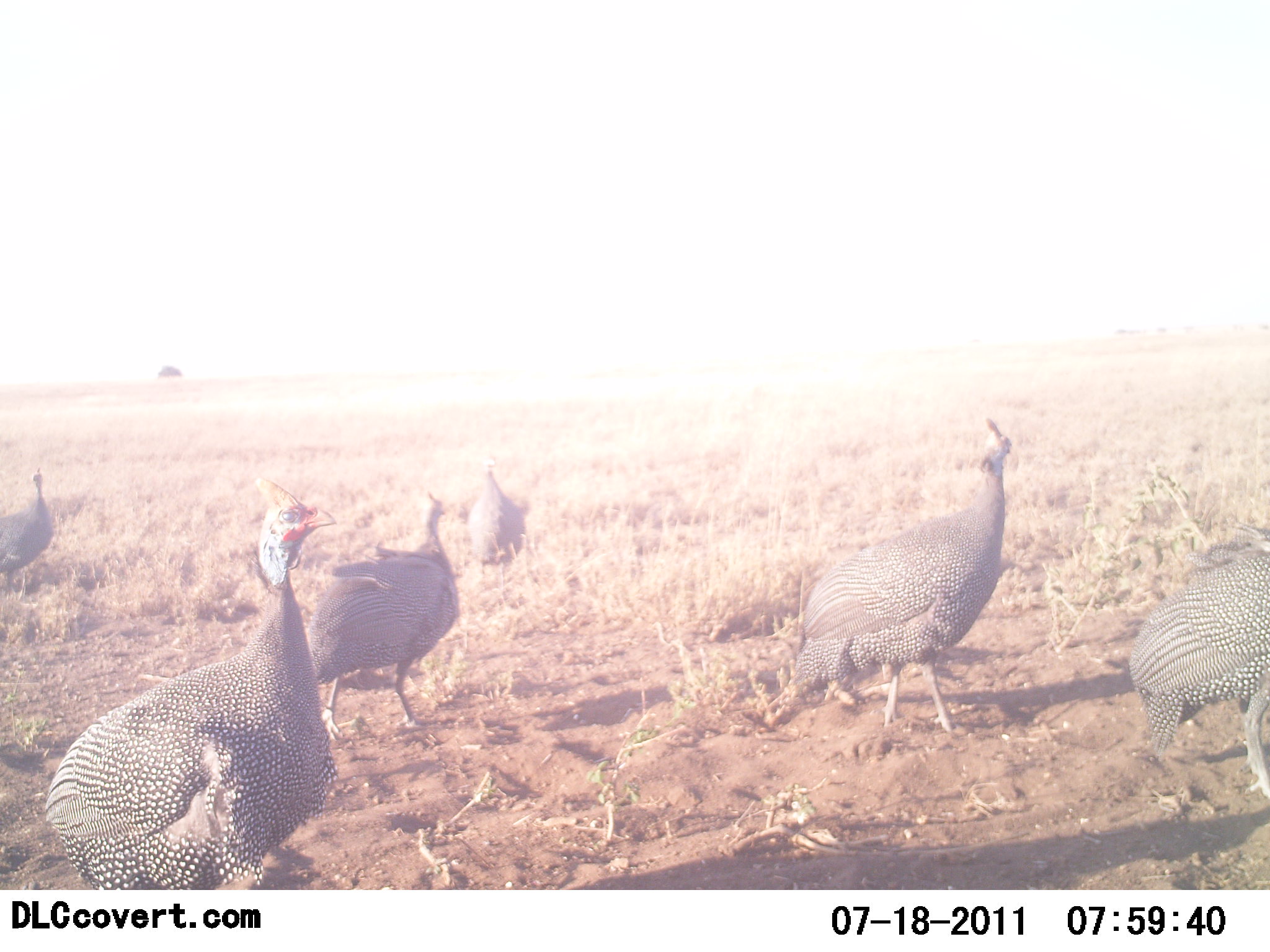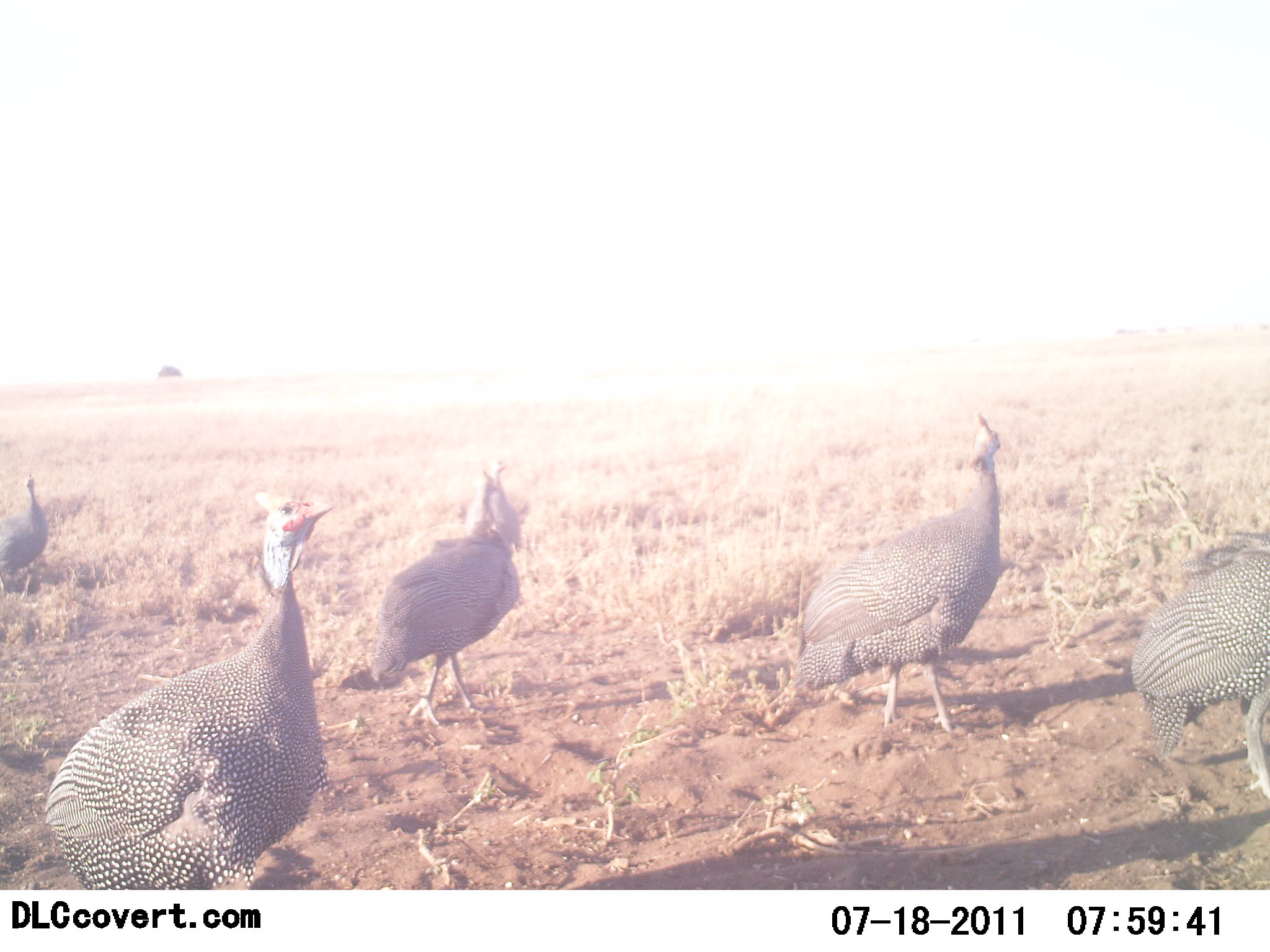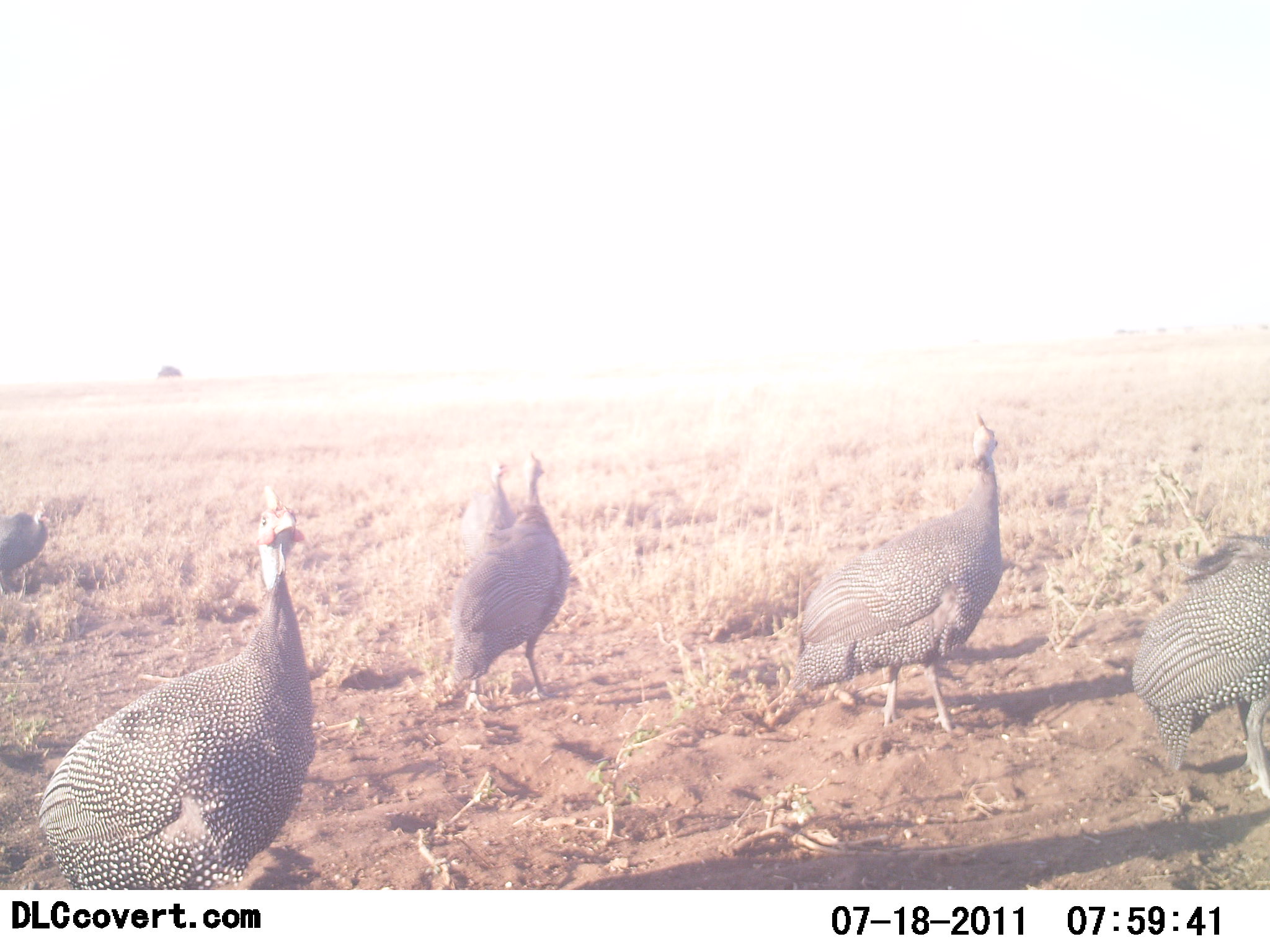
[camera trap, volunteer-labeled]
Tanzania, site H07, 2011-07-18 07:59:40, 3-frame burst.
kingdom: Animalia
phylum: Chordata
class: Aves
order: Galliformes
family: Numididae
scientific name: Numididae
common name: guinea fowl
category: guineafowl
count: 6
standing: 55%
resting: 0%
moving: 82%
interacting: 9%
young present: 0%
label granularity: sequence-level